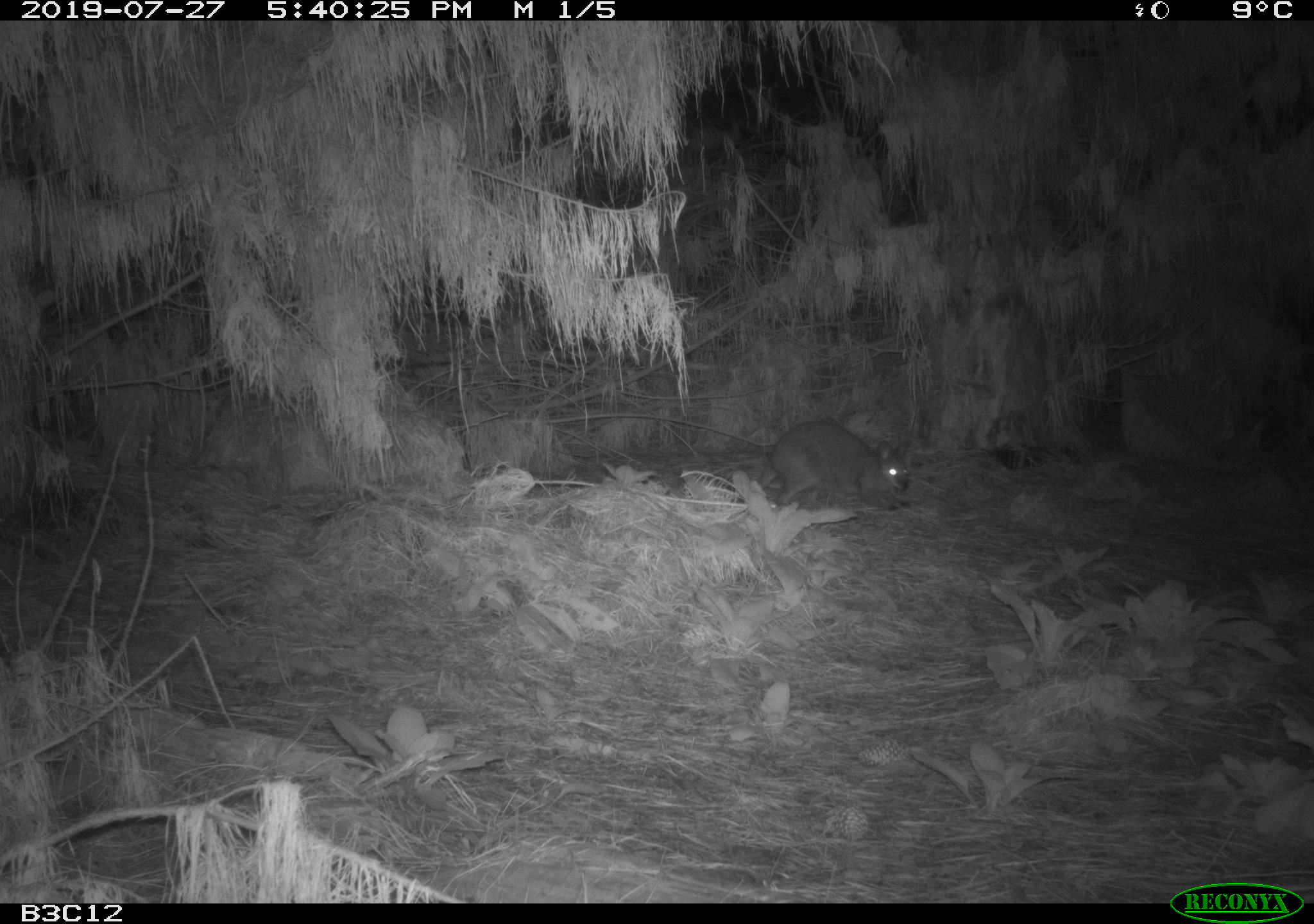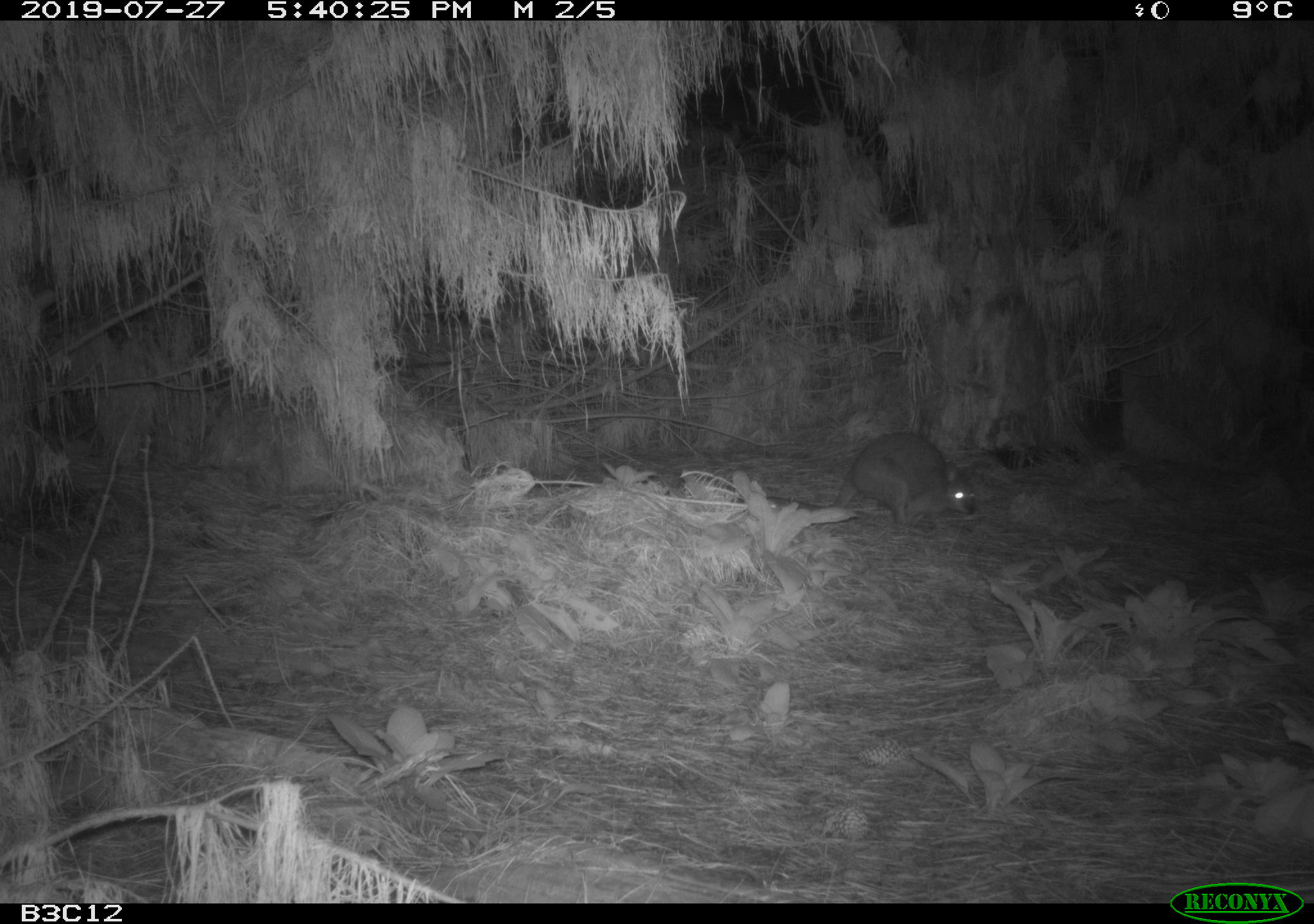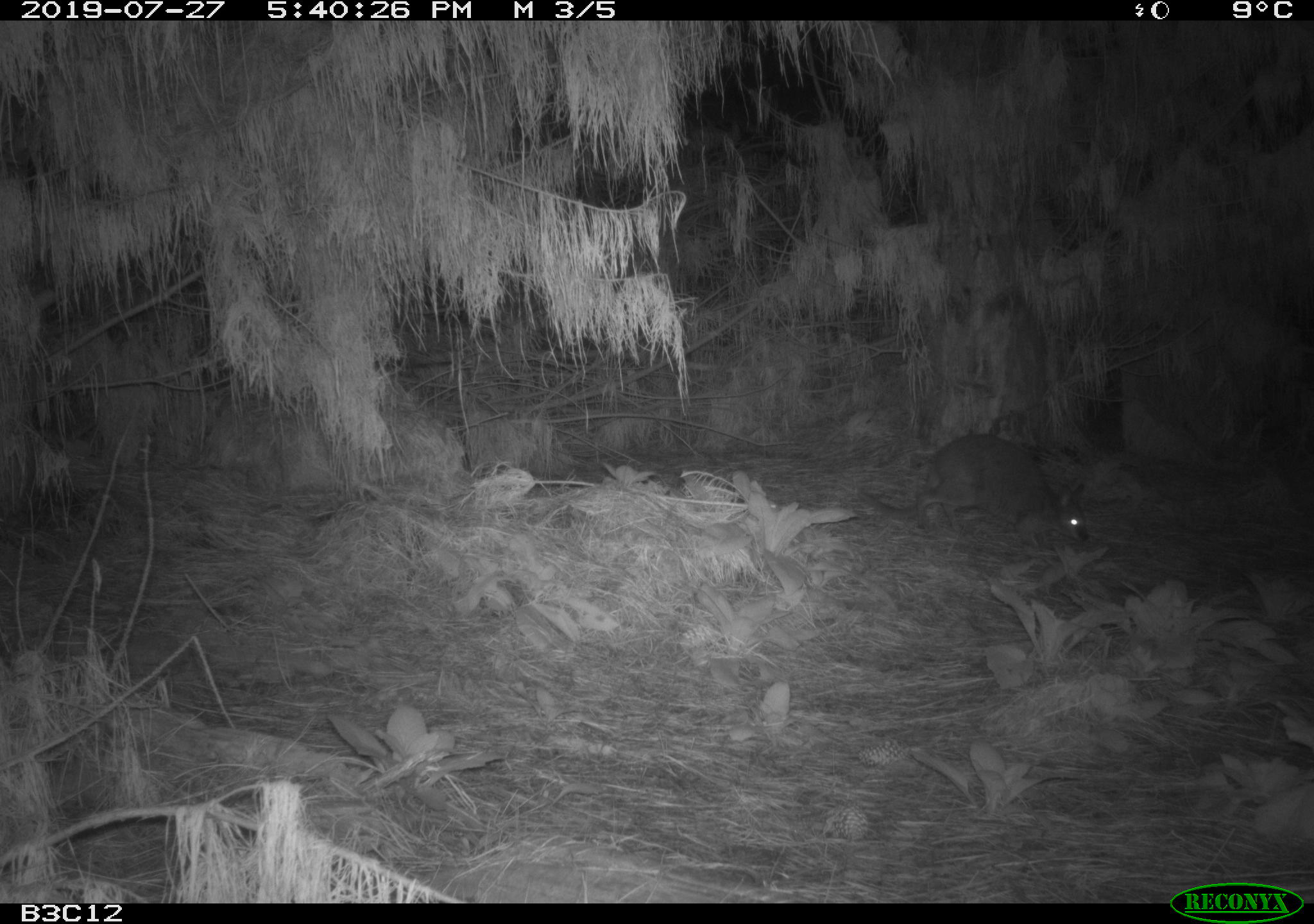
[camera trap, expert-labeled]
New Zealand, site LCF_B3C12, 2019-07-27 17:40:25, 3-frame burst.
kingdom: Animalia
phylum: Chordata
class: Mammalia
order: Diprotodontia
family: Macropodidae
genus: Notamacropus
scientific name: Notamacropus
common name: wallaby